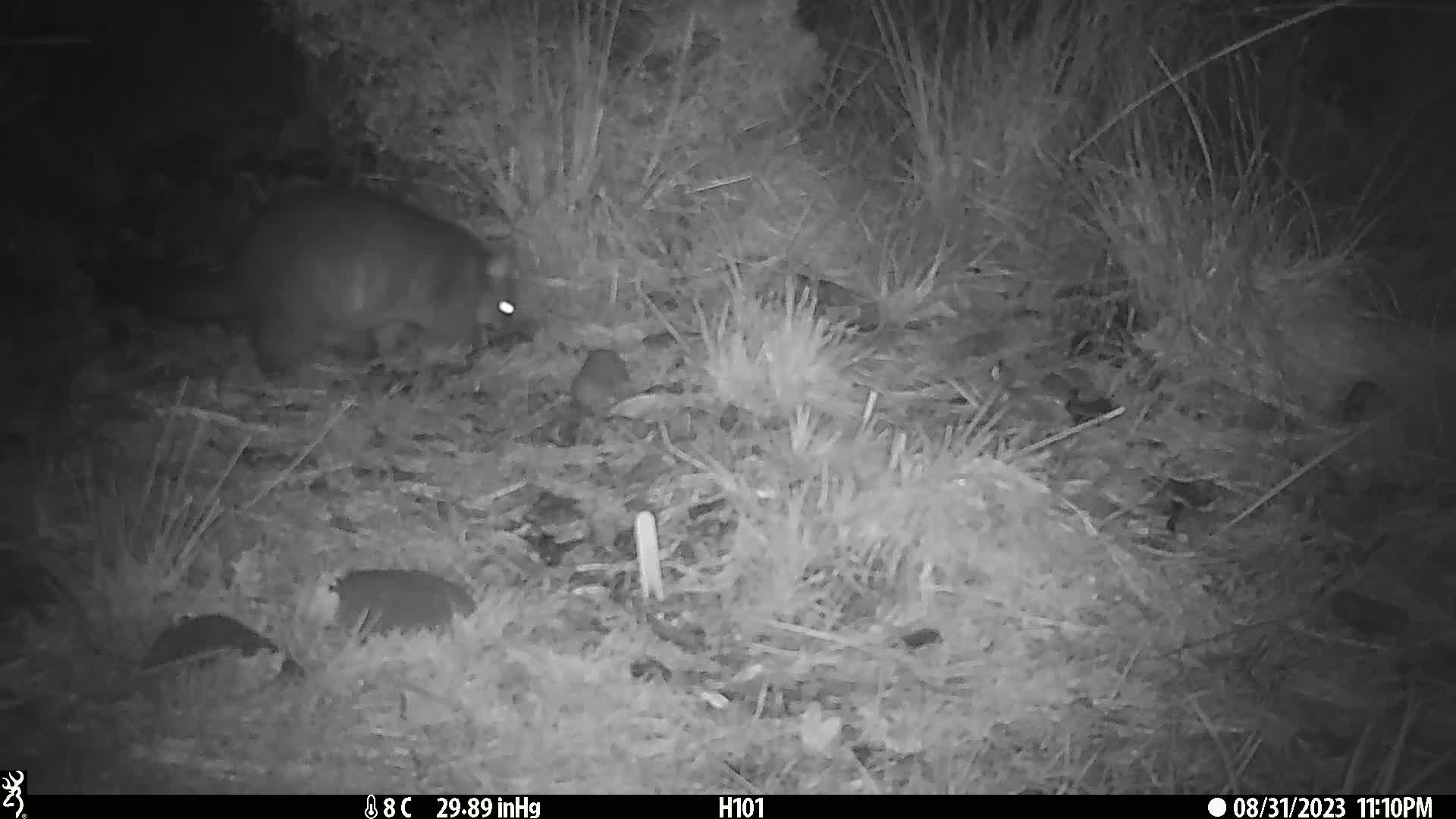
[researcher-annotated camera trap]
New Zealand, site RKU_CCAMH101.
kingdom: Animalia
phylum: Chordata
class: Mammalia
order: Diprotodontia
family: Phalangeridae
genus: Trichosurus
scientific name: Trichosurus vulpecula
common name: common brushtail possum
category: possum